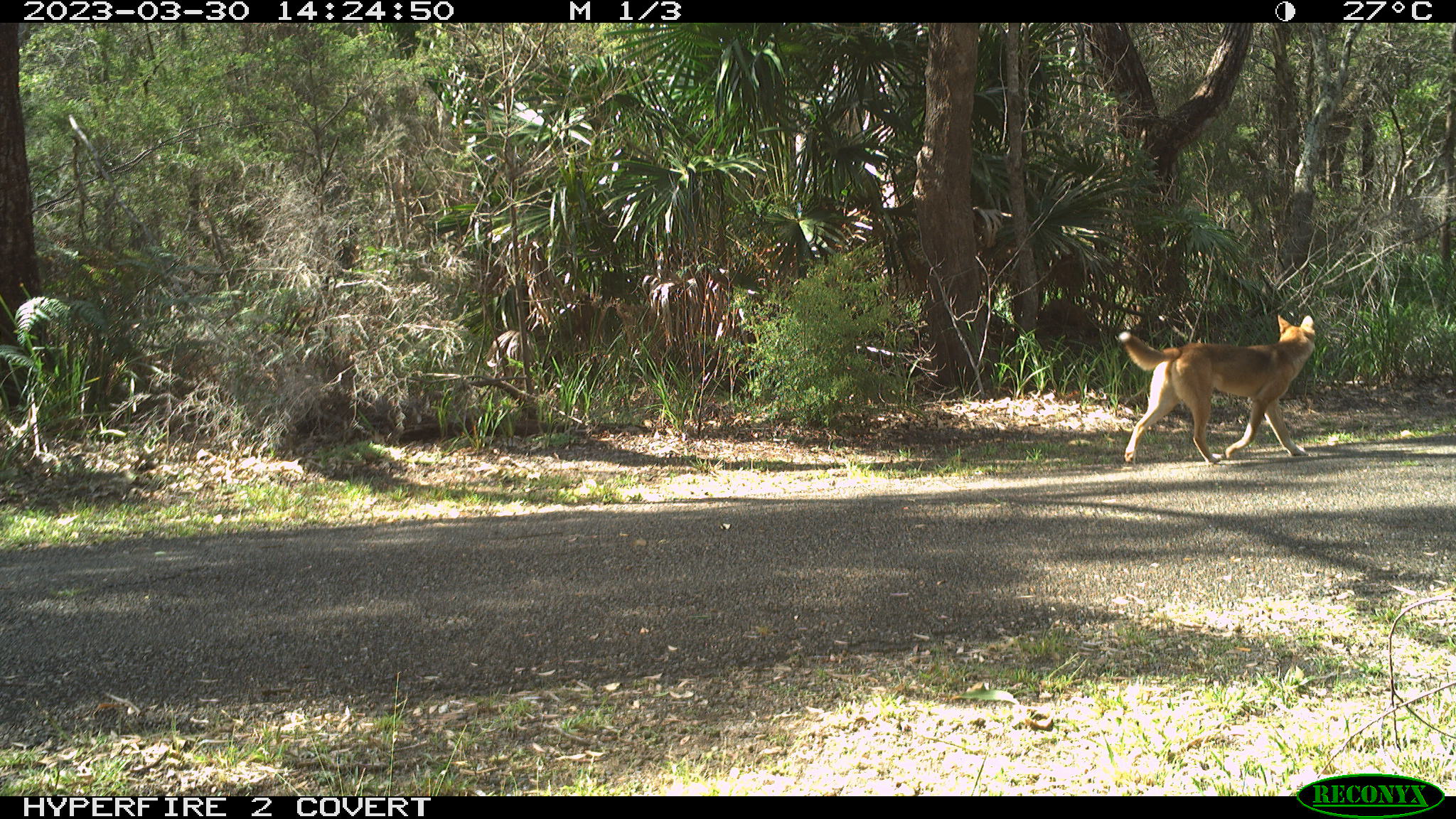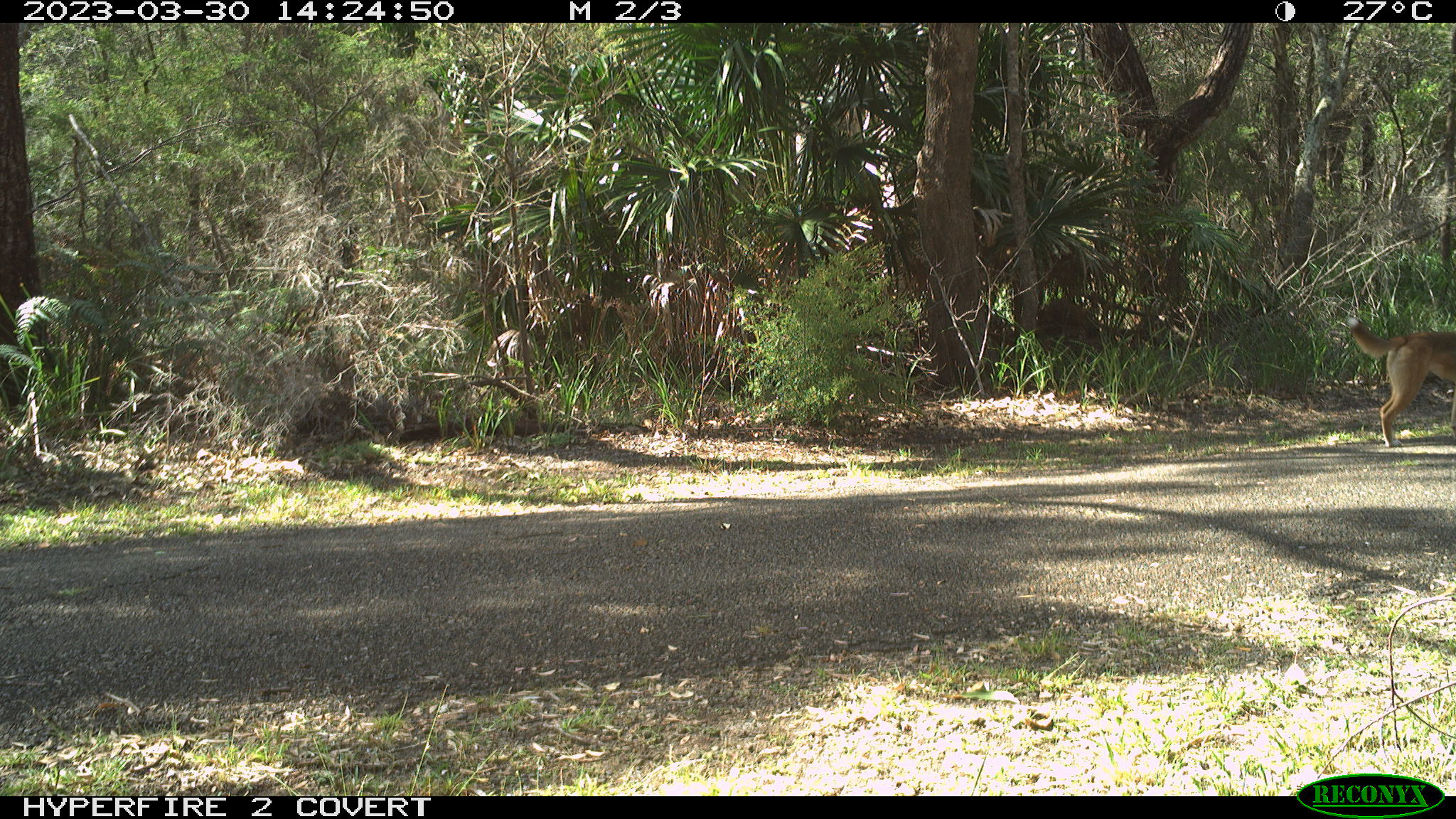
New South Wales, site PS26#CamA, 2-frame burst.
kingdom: Animalia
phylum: Chordata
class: Mammalia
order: Carnivora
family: Canidae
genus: Canis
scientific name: Canis familiaris dingo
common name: dingo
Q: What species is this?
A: Dingo (Canis familiaris dingo).